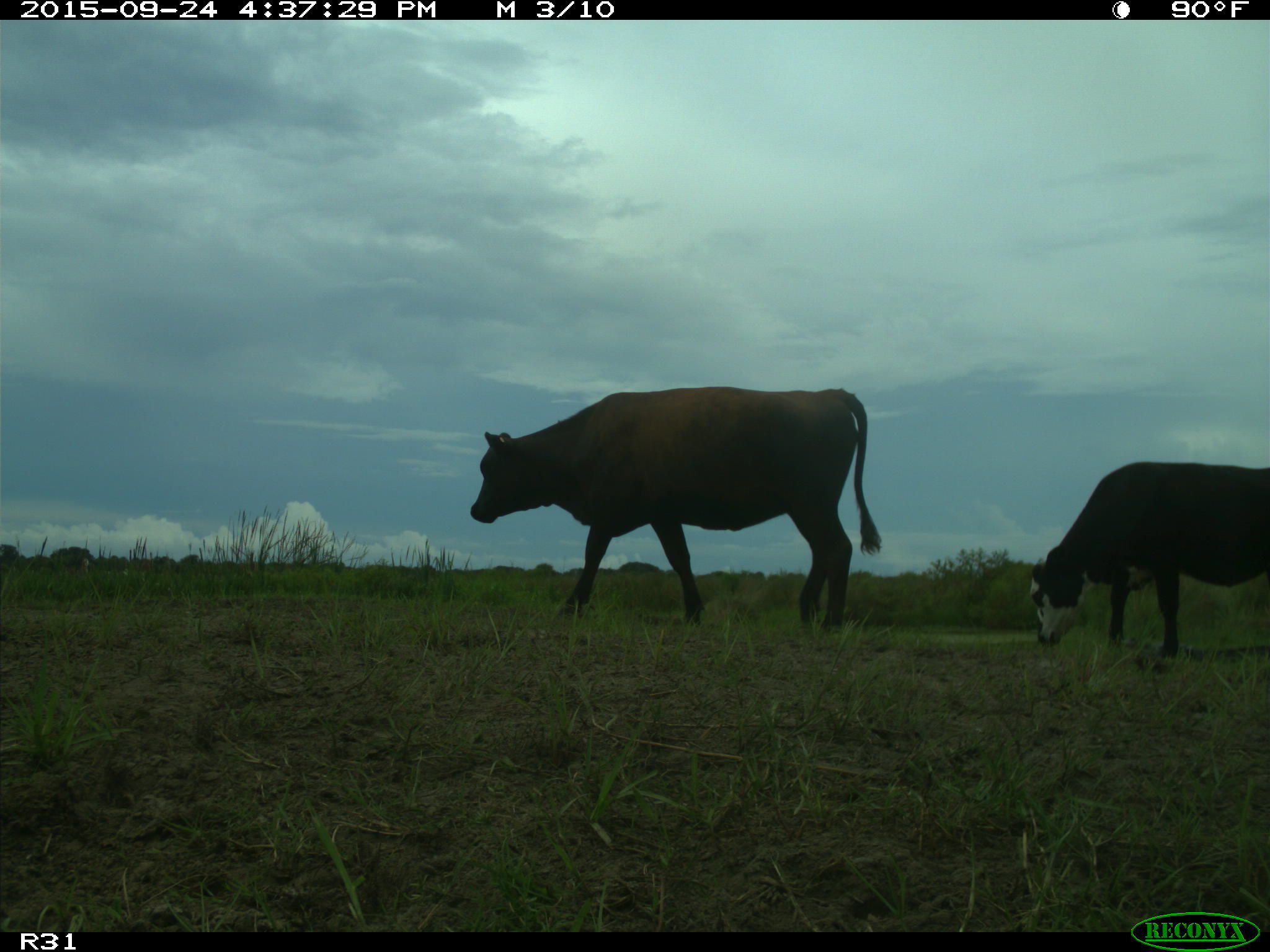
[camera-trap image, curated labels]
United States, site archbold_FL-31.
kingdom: Animalia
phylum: Chordata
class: Mammalia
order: Artiodactyla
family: Bovidae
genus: Bos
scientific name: Bos taurus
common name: domestic cow